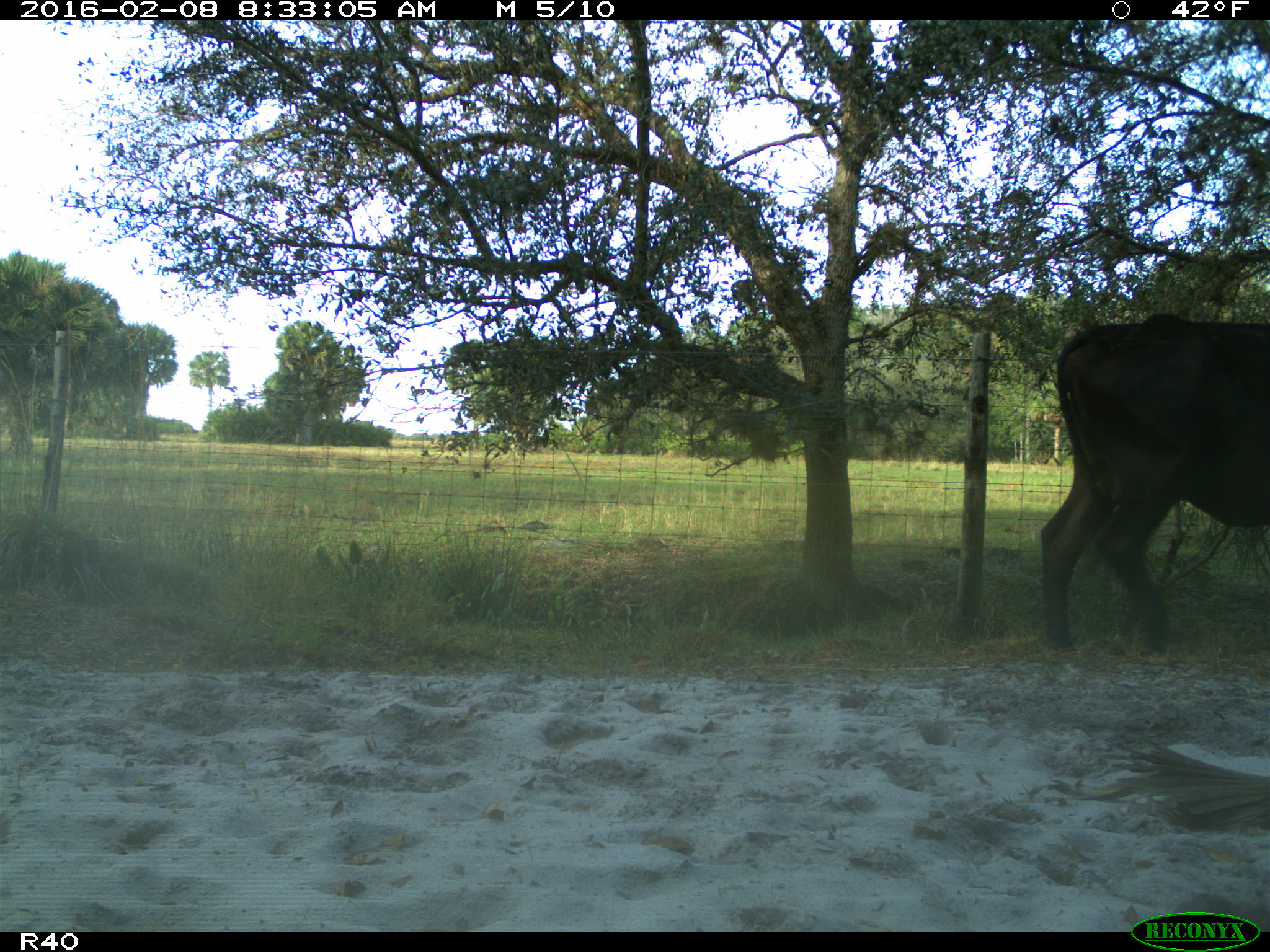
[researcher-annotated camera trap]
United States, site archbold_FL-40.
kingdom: Animalia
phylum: Chordata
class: Mammalia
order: Artiodactyla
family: Bovidae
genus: Bos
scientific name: Bos taurus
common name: domestic cow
Bos taurus (domestic cow).